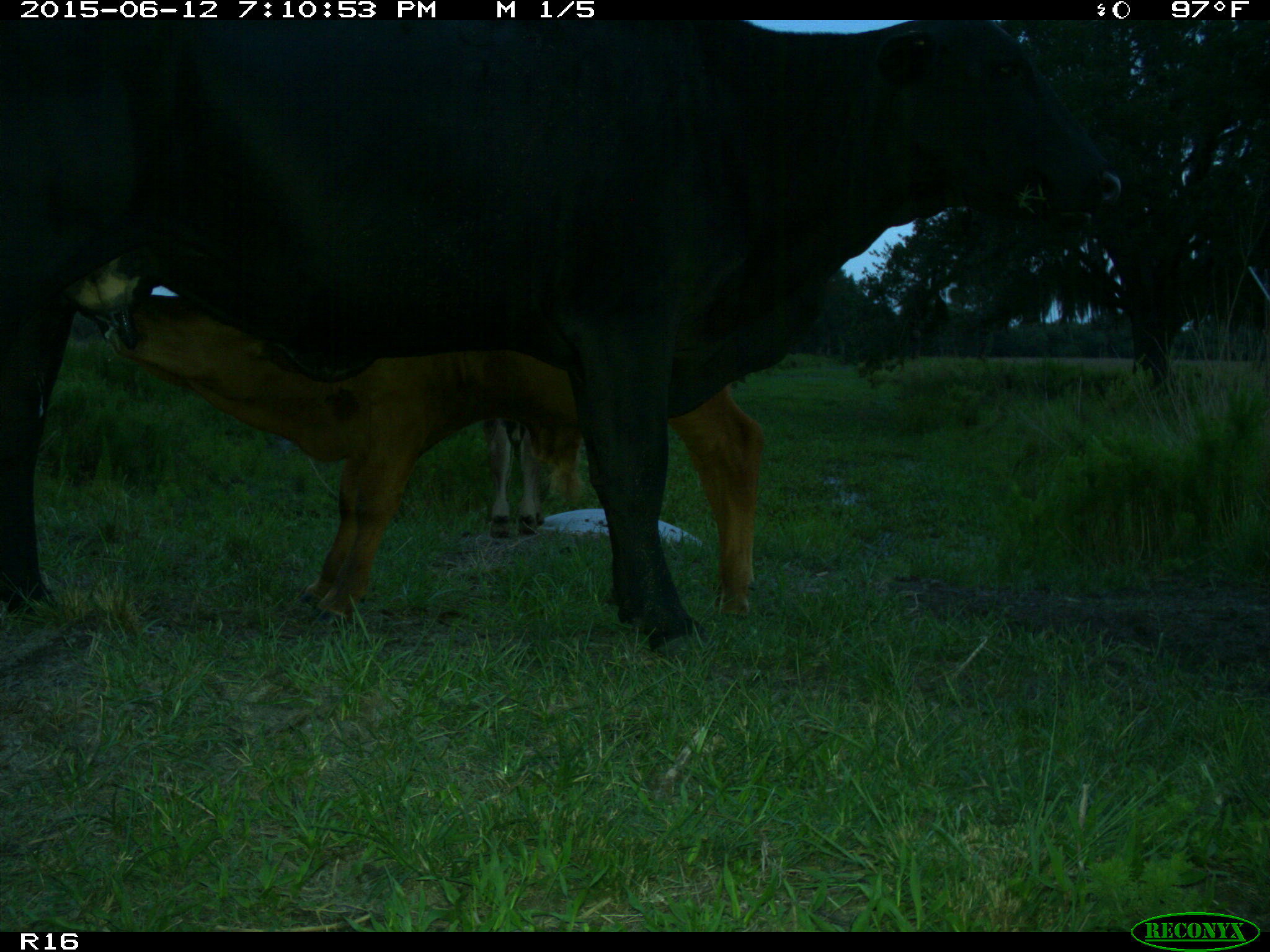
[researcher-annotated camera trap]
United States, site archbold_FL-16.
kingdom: Animalia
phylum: Chordata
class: Mammalia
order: Artiodactyla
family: Bovidae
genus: Bos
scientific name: Bos taurus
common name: domestic cow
Bos taurus (domestic cow).